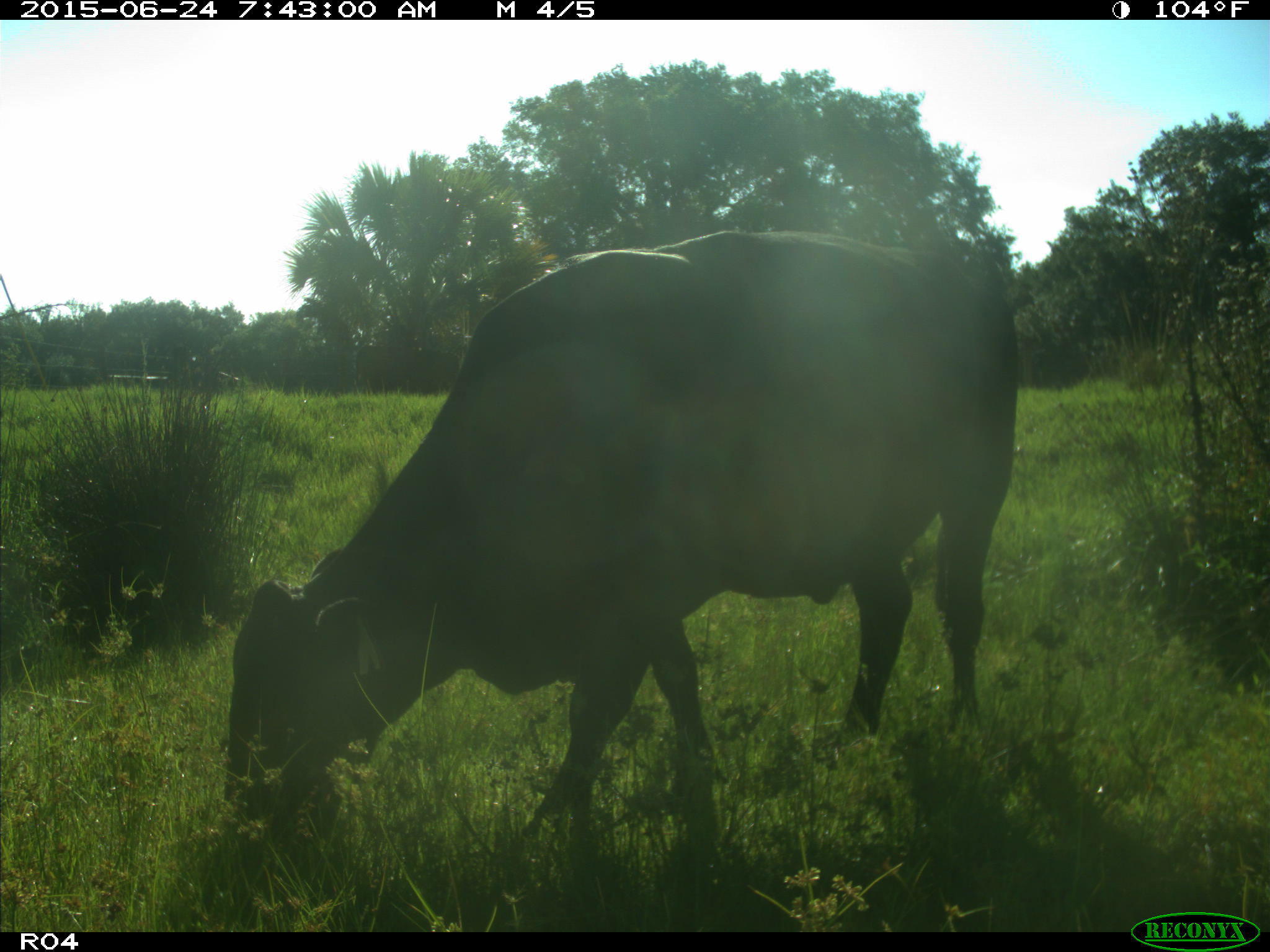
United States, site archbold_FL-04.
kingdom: Animalia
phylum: Chordata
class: Mammalia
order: Artiodactyla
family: Bovidae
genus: Bos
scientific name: Bos taurus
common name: domestic cow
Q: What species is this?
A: Bos taurus (domestic cow).